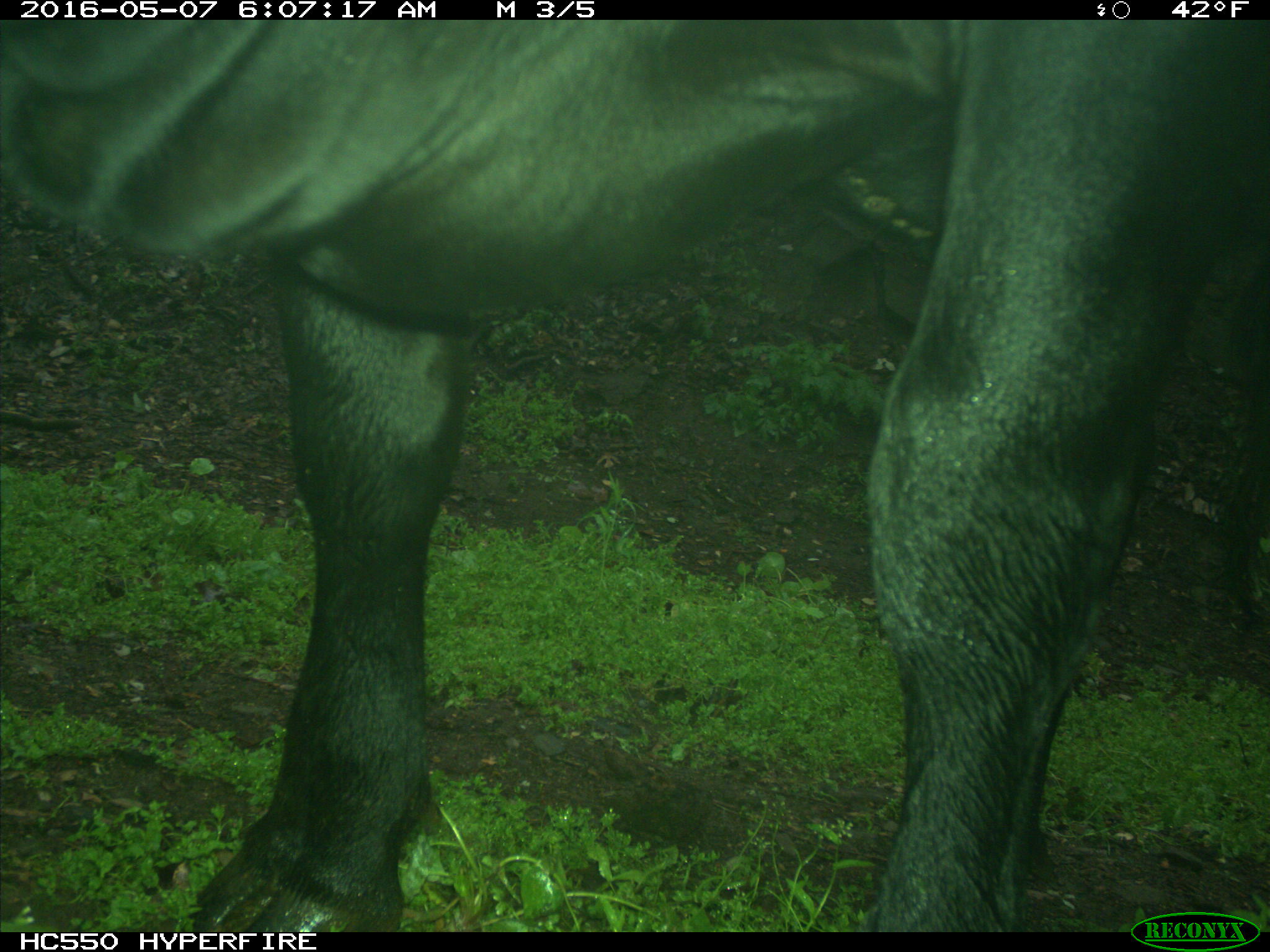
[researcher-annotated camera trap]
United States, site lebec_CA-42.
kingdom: Animalia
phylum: Chordata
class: Mammalia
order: Artiodactyla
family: Bovidae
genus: Bos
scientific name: Bos taurus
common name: domestic cow